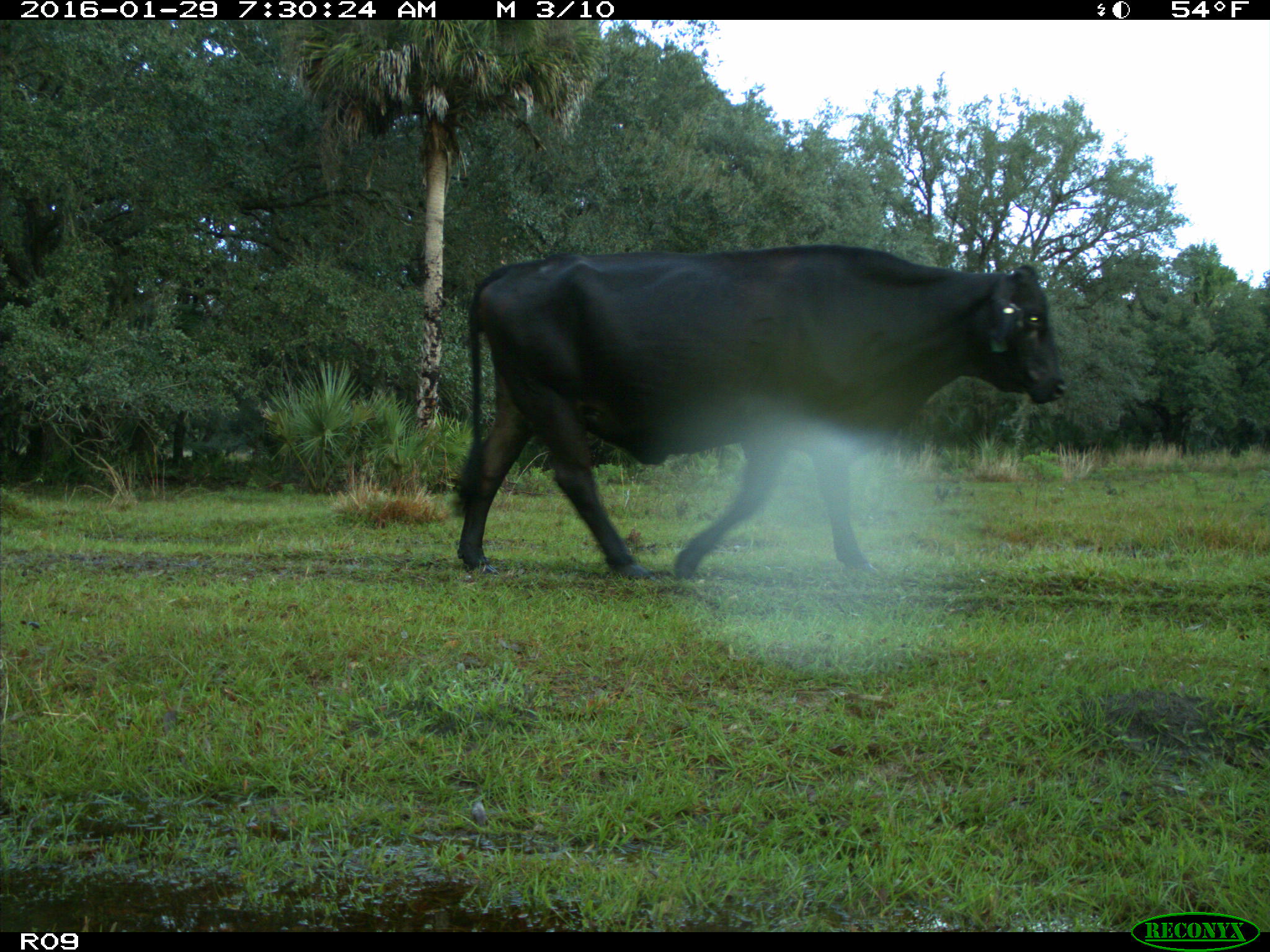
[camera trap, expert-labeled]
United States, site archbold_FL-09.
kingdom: Animalia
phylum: Chordata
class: Mammalia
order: Artiodactyla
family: Bovidae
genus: Bos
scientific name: Bos taurus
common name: domestic cow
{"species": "Bos taurus (domestic cow)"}